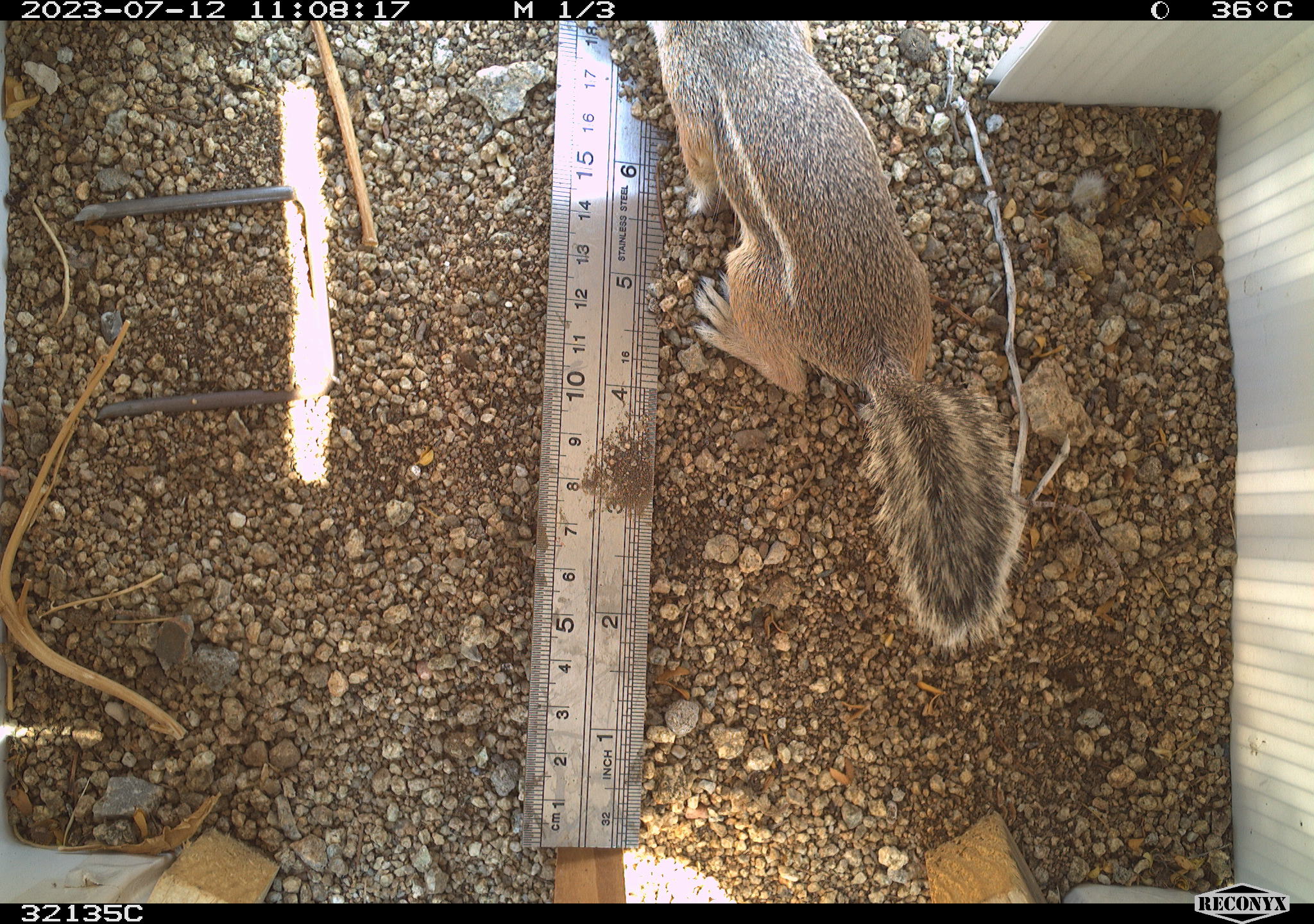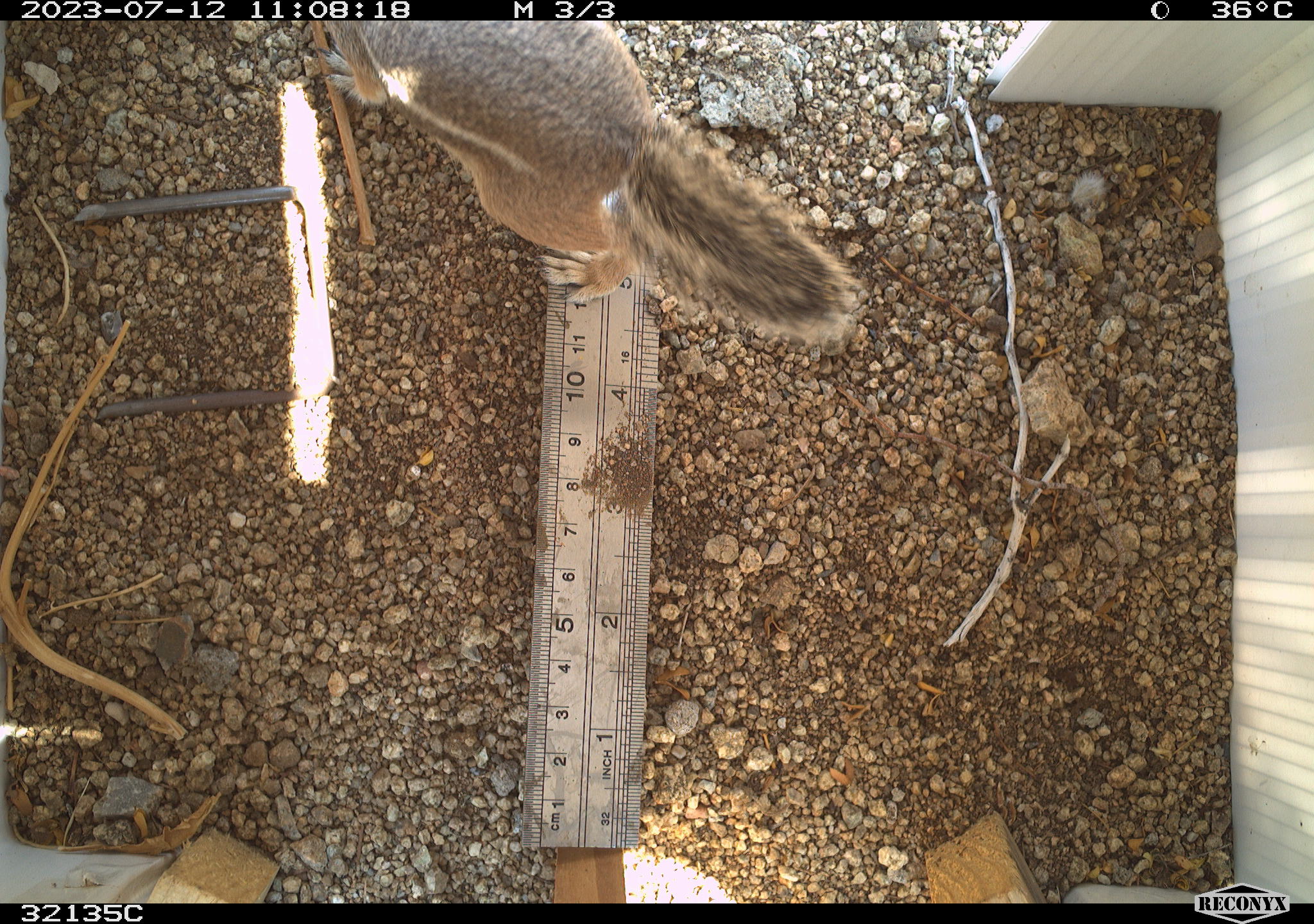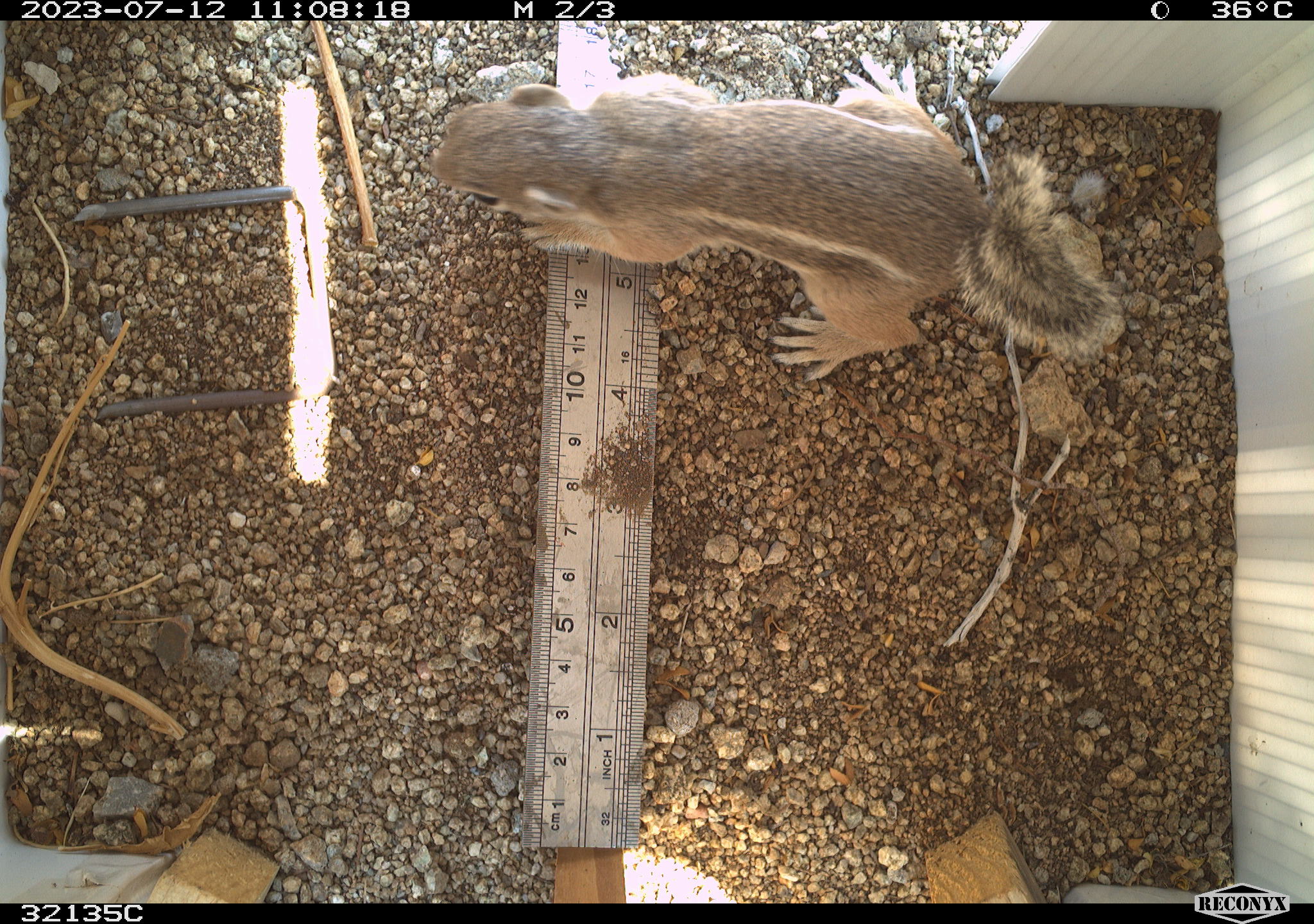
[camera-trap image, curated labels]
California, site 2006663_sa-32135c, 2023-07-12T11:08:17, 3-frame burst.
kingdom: Animalia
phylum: Chordata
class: Mammalia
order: Rodentia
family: Sciuridae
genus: Ammospermophilus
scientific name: Ammospermophilus leucurus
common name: white-tailed antelope squirrel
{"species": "white-tailed antelope squirrel (Ammospermophilus leucurus)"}